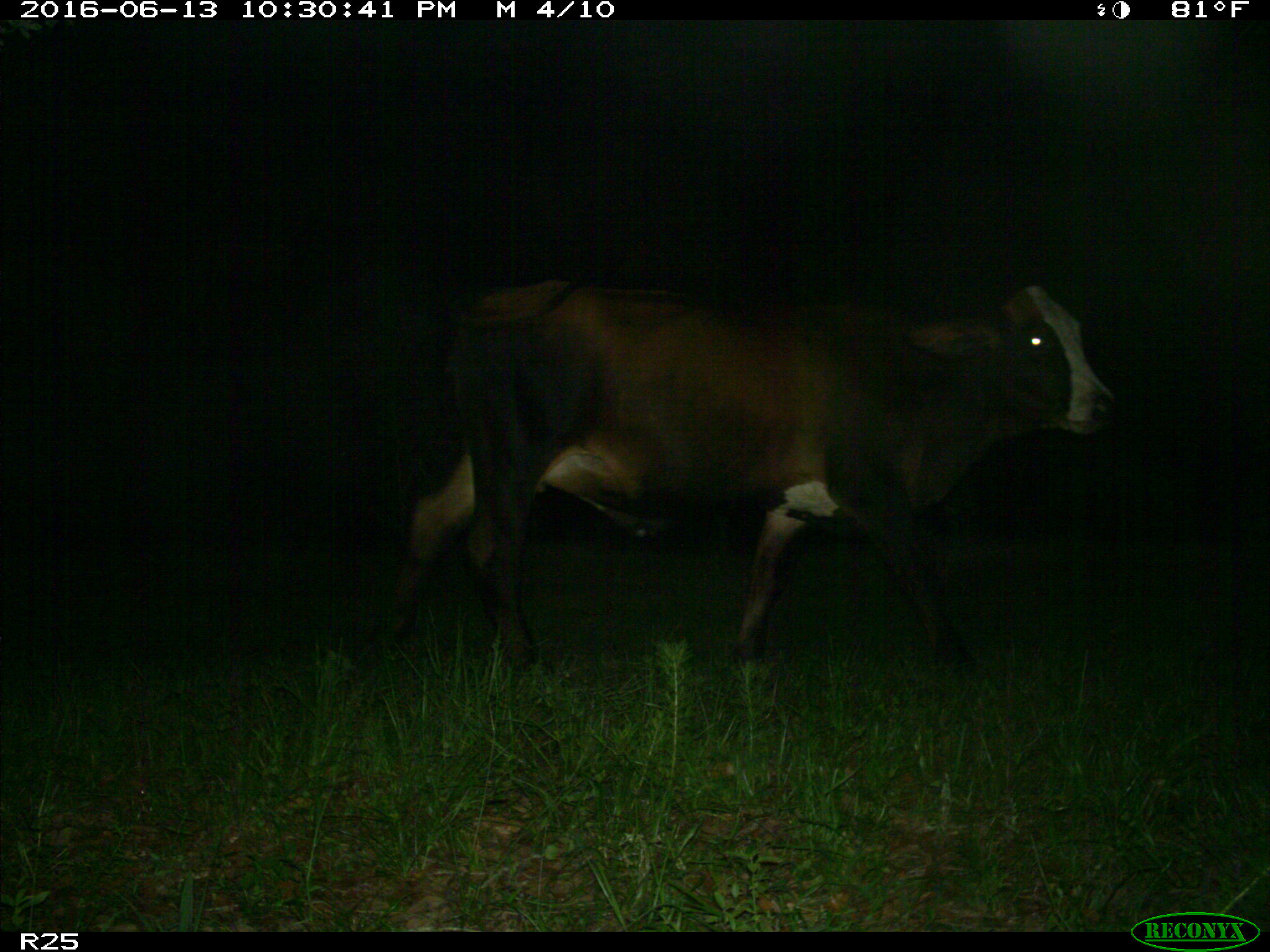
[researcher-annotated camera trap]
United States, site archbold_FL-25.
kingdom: Animalia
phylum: Chordata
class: Mammalia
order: Artiodactyla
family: Bovidae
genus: Bos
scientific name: Bos taurus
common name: domestic cow